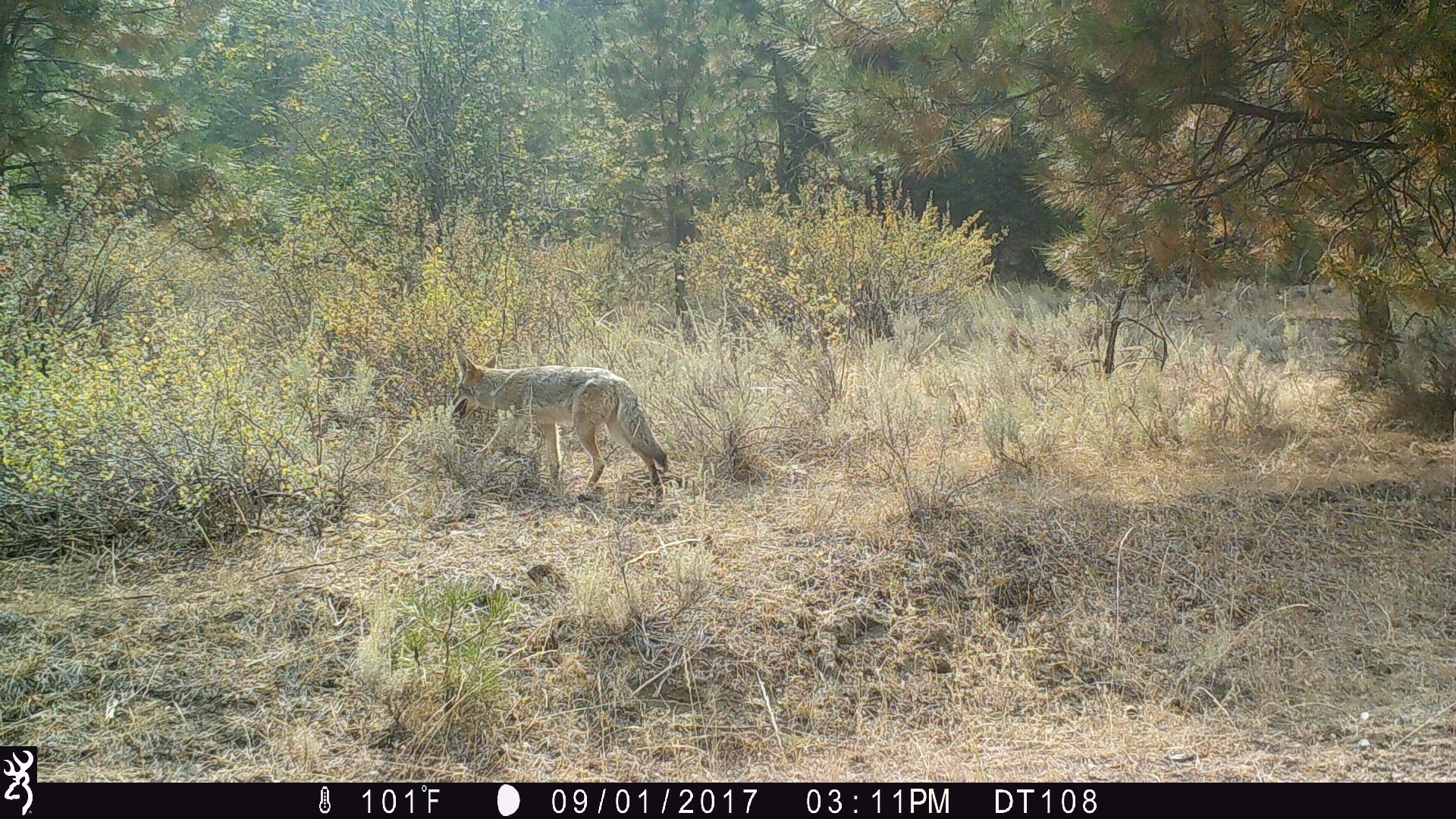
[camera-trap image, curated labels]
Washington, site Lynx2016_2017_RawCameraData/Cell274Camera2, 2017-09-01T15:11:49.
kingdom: Animalia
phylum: Chordata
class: Mammalia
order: Carnivora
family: Canidae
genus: Canis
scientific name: Canis latrans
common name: coyote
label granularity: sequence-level